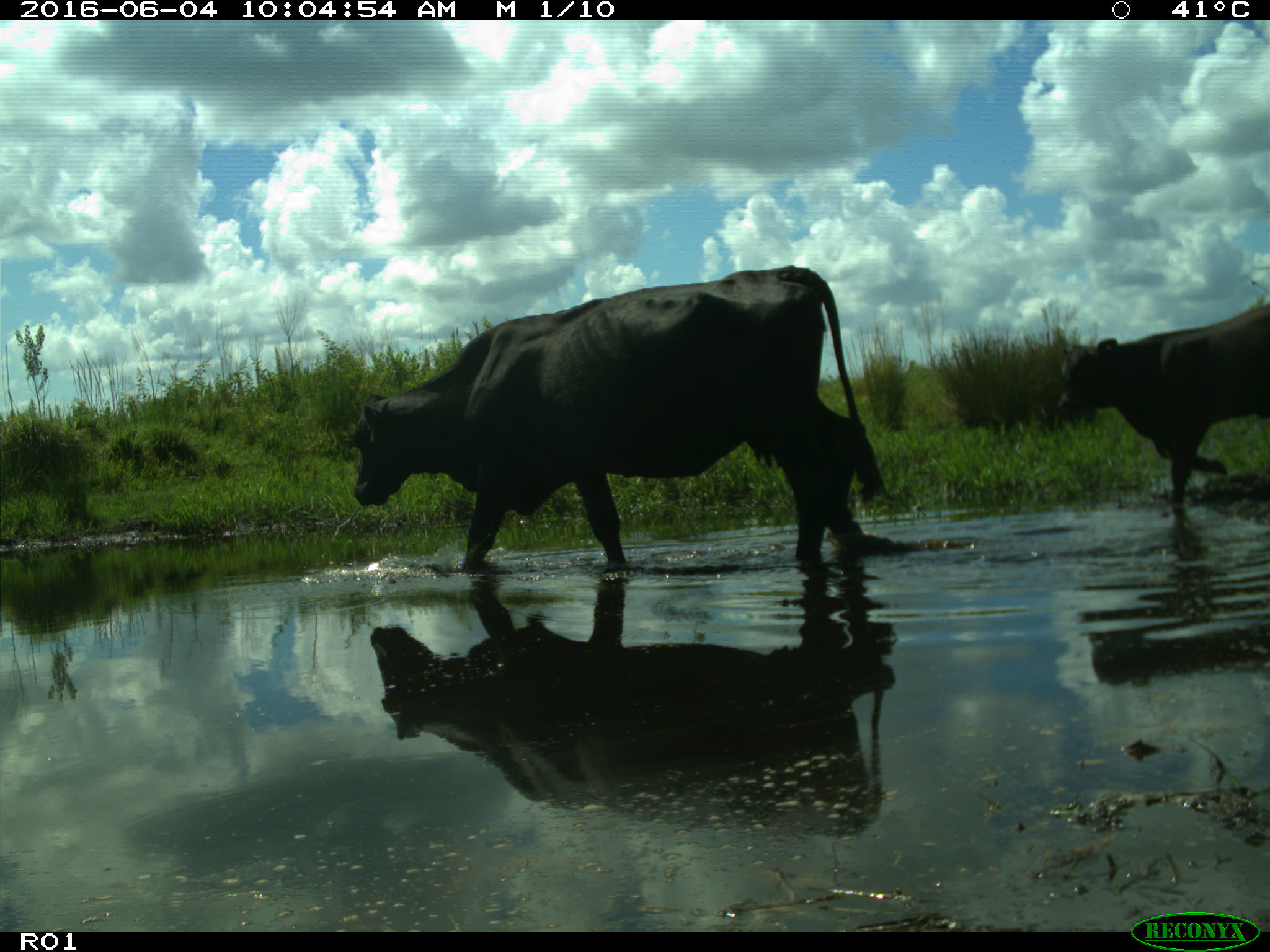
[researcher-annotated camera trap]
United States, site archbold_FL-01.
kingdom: Animalia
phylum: Chordata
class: Mammalia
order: Artiodactyla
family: Bovidae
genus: Bos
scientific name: Bos taurus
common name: domestic cow